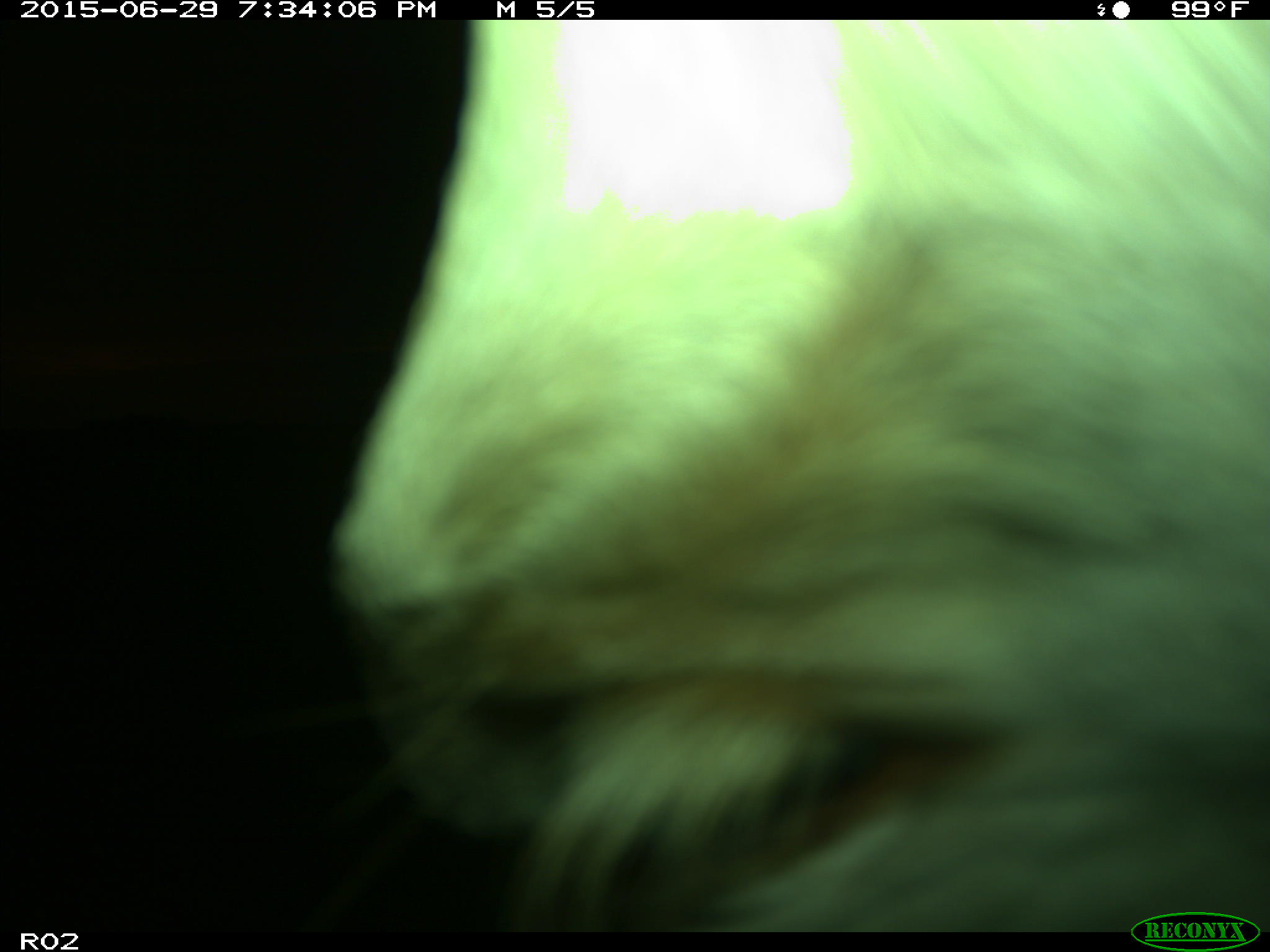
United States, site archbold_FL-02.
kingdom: Animalia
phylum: Chordata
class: Mammalia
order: Artiodactyla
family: Bovidae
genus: Bos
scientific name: Bos taurus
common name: domestic cow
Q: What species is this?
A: Bos taurus (domestic cow).